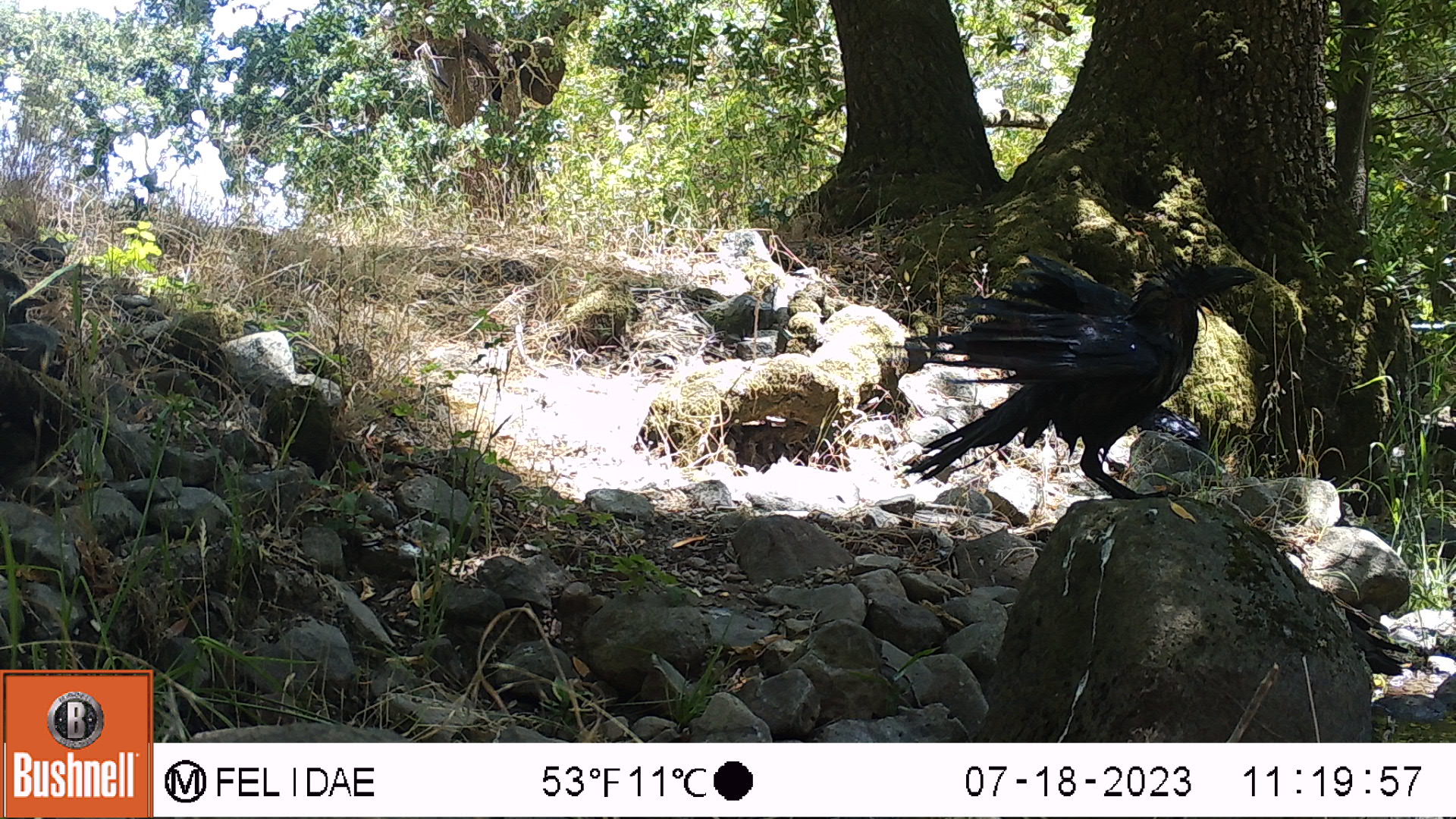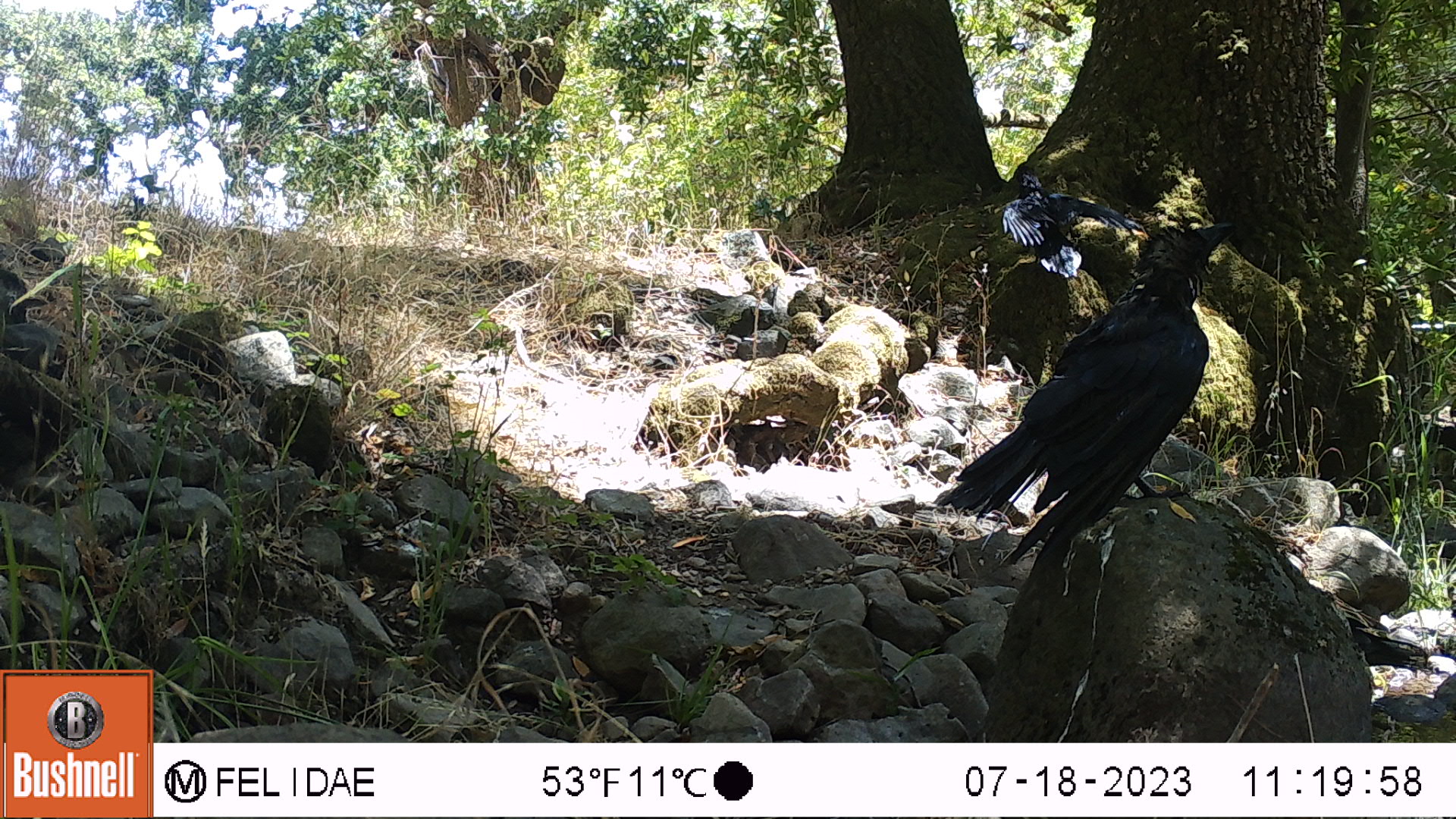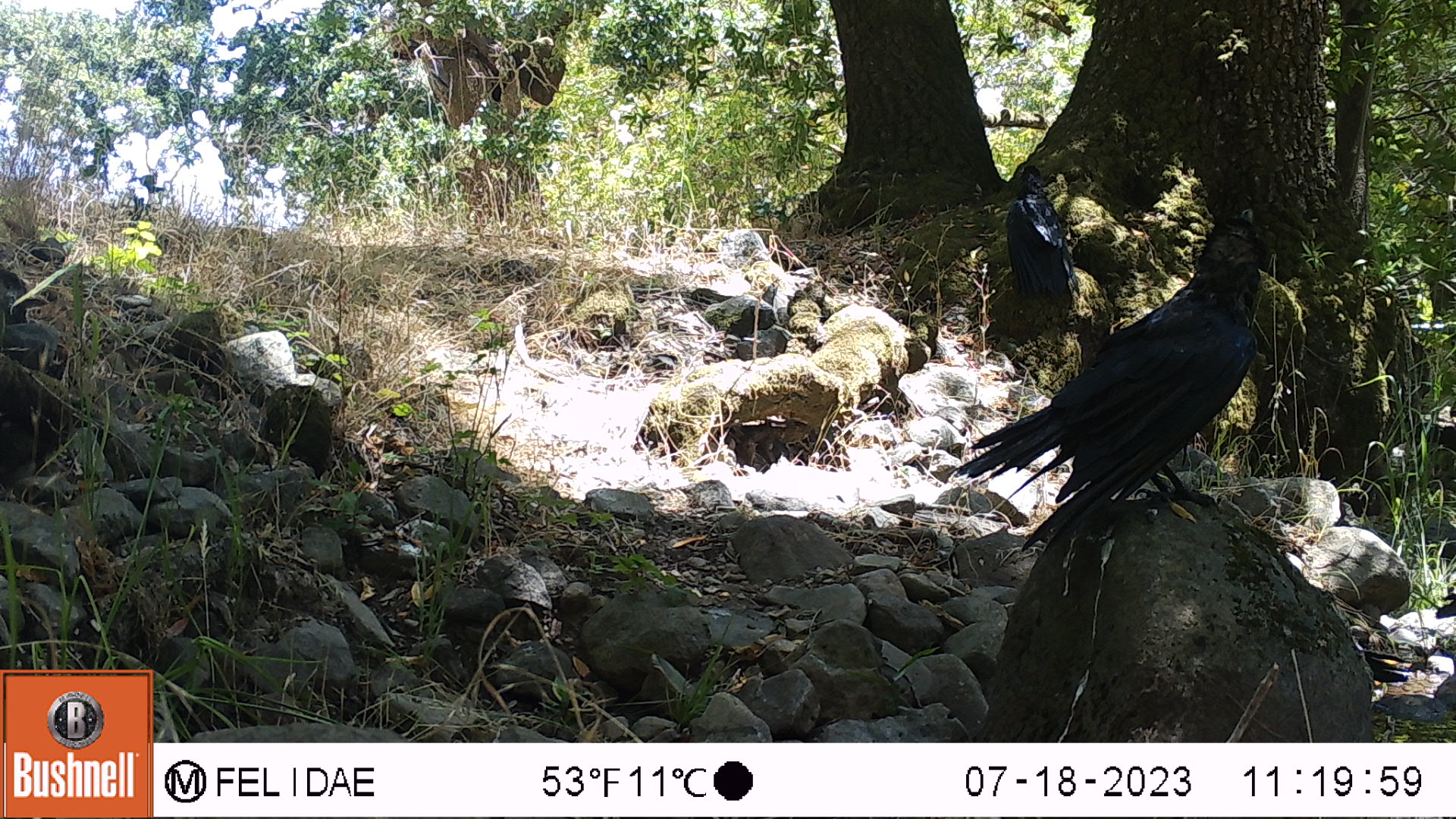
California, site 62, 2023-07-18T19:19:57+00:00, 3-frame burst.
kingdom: Animalia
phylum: Chordata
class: Aves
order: Passeriformes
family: Corvidae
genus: Corvus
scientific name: Corvus corax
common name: common raven